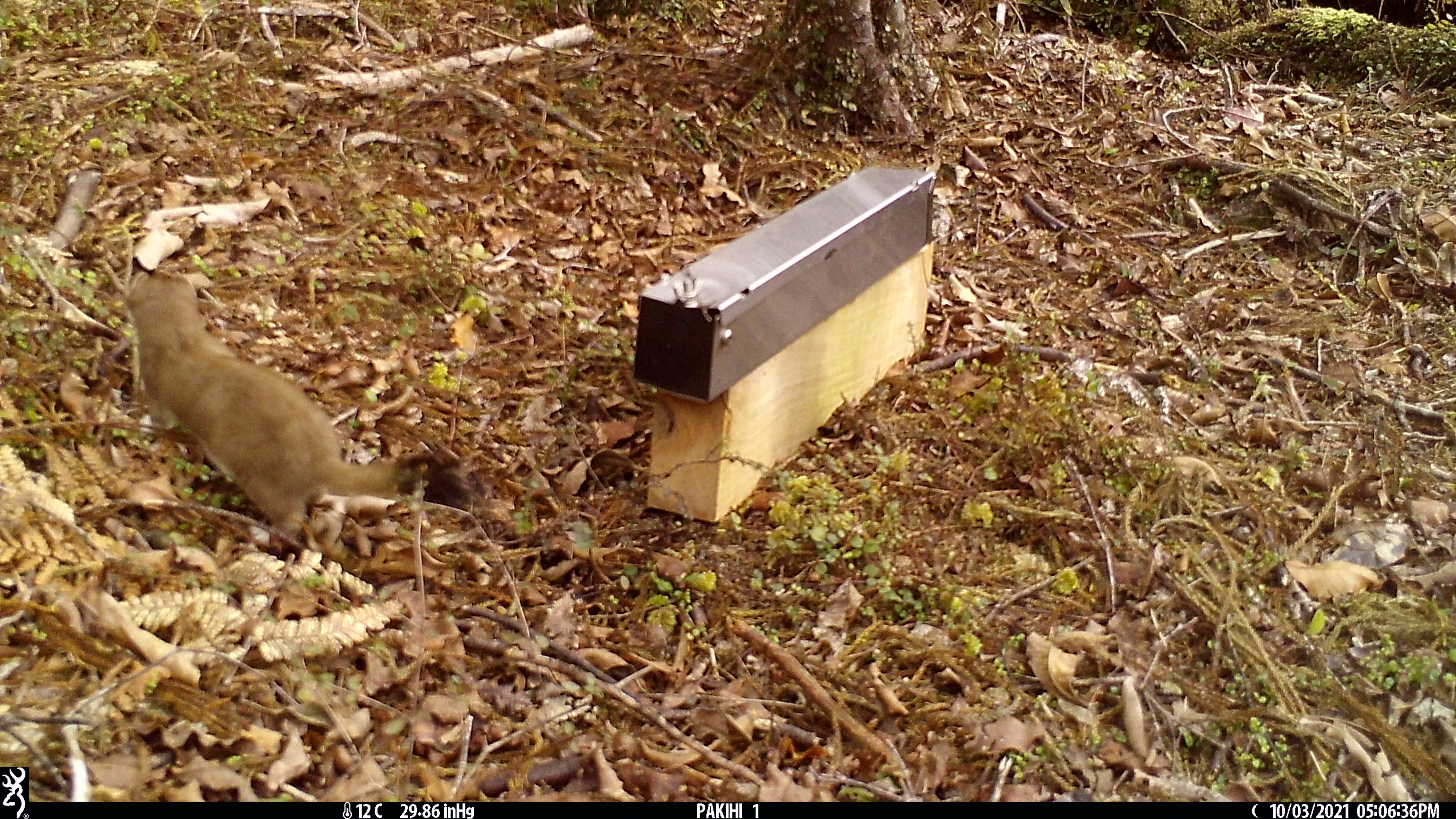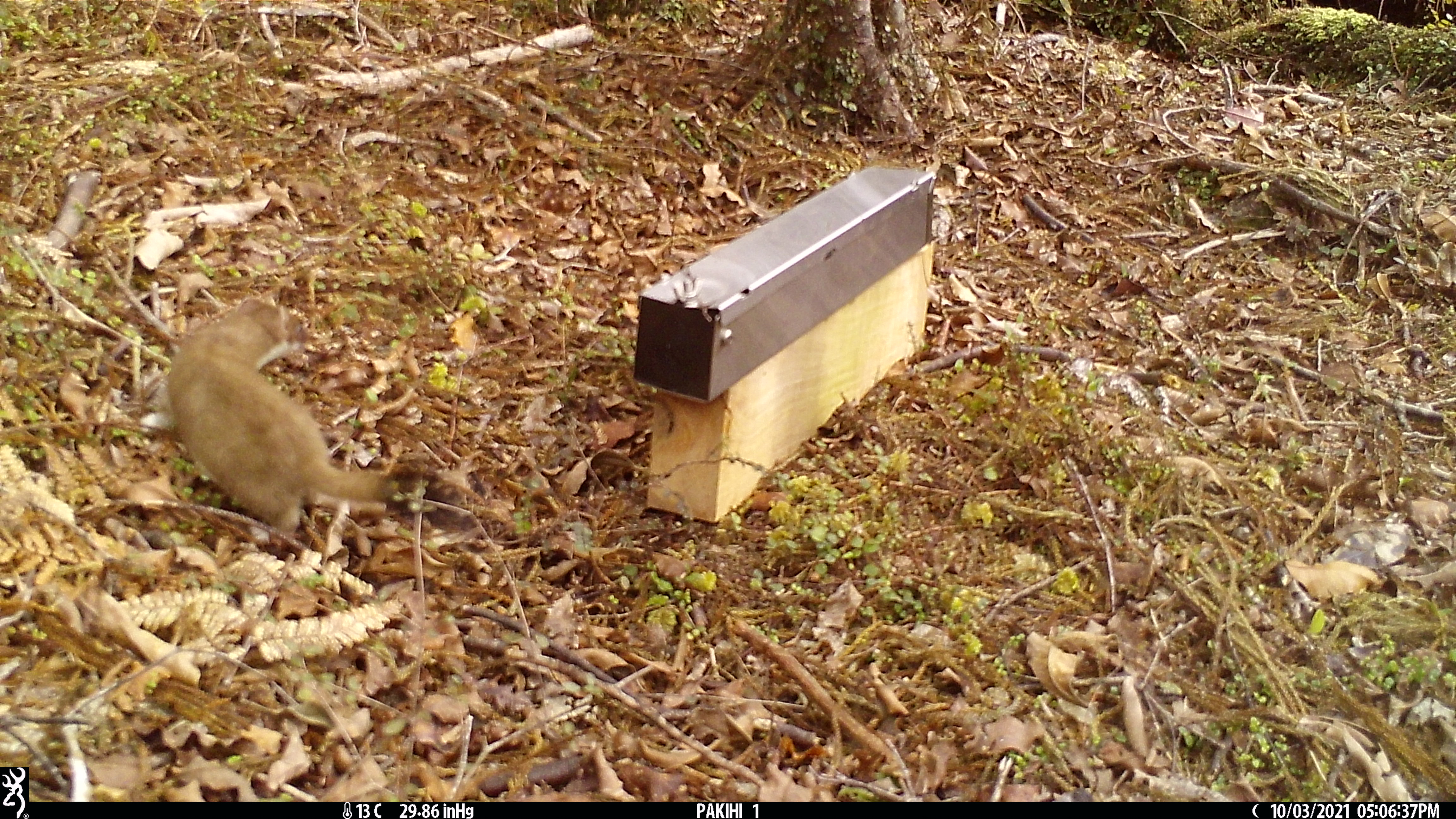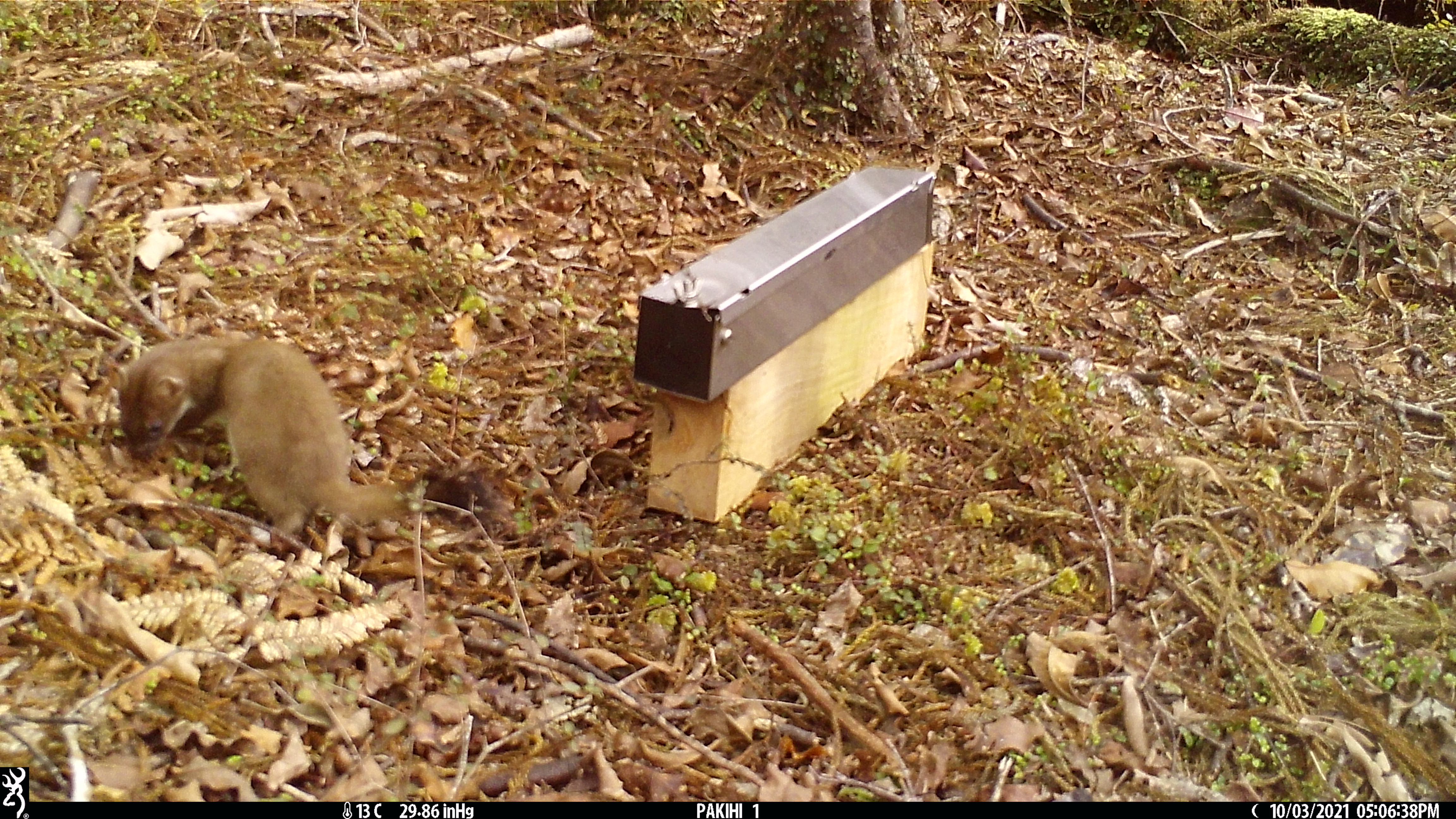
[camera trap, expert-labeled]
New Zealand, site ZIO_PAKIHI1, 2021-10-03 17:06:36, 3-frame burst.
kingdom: Animalia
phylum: Chordata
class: Mammalia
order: Carnivora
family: Mustelidae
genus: Mustela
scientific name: Mustela erminea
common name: stoat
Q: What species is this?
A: Stoat (Mustela erminea).